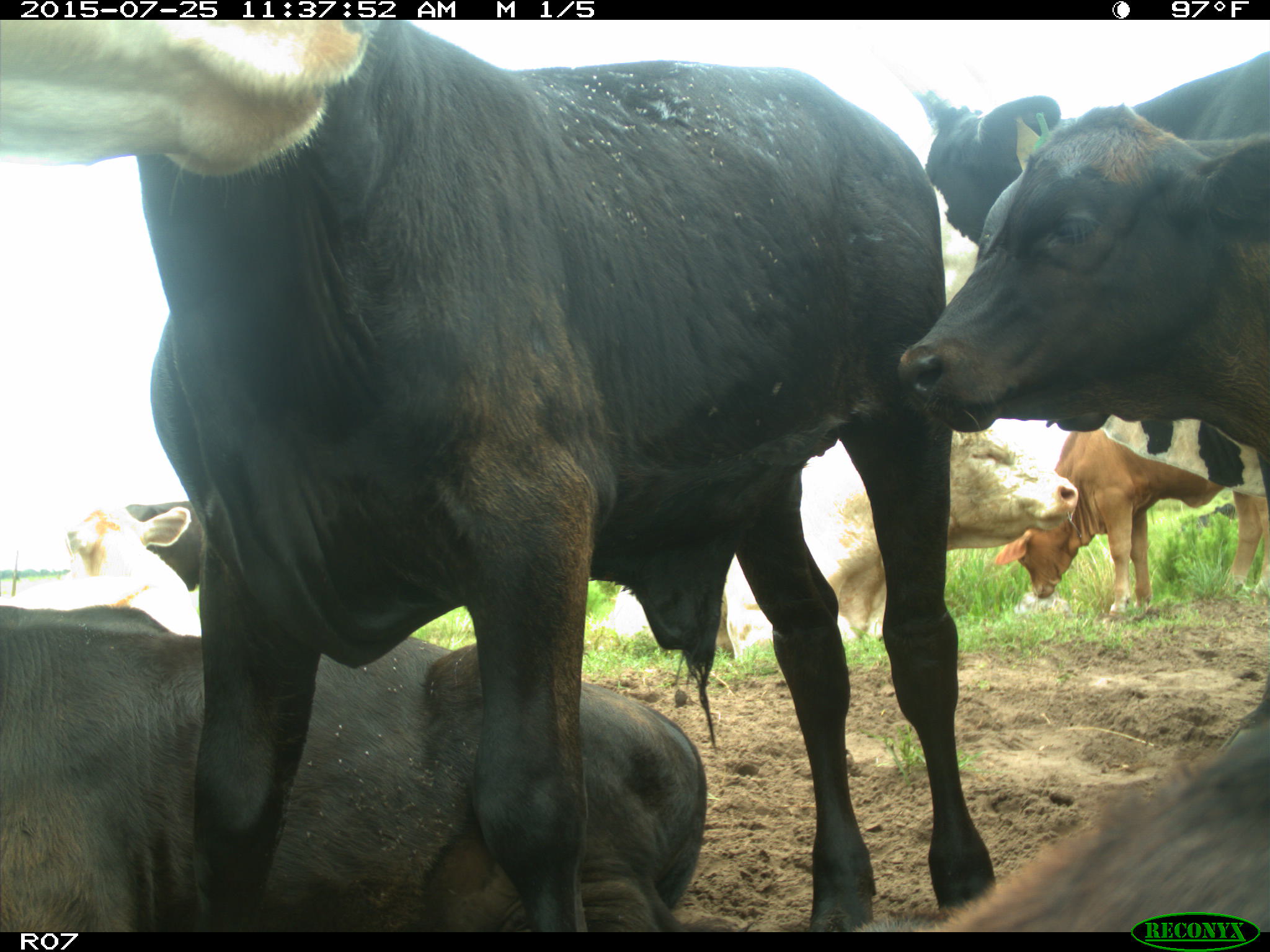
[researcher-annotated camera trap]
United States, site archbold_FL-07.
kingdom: Animalia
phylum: Chordata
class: Mammalia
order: Artiodactyla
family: Bovidae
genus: Bos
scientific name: Bos taurus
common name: domestic cow